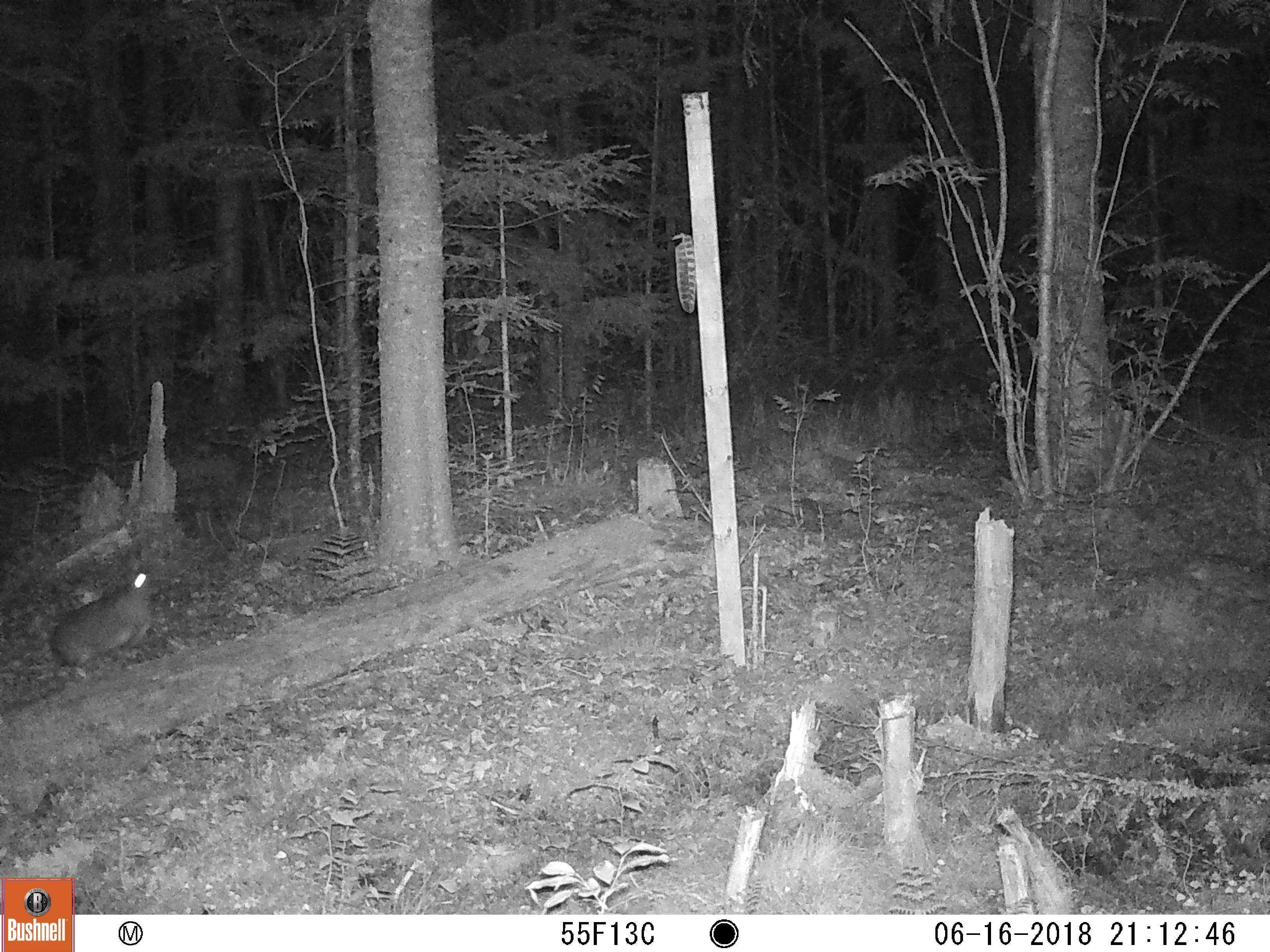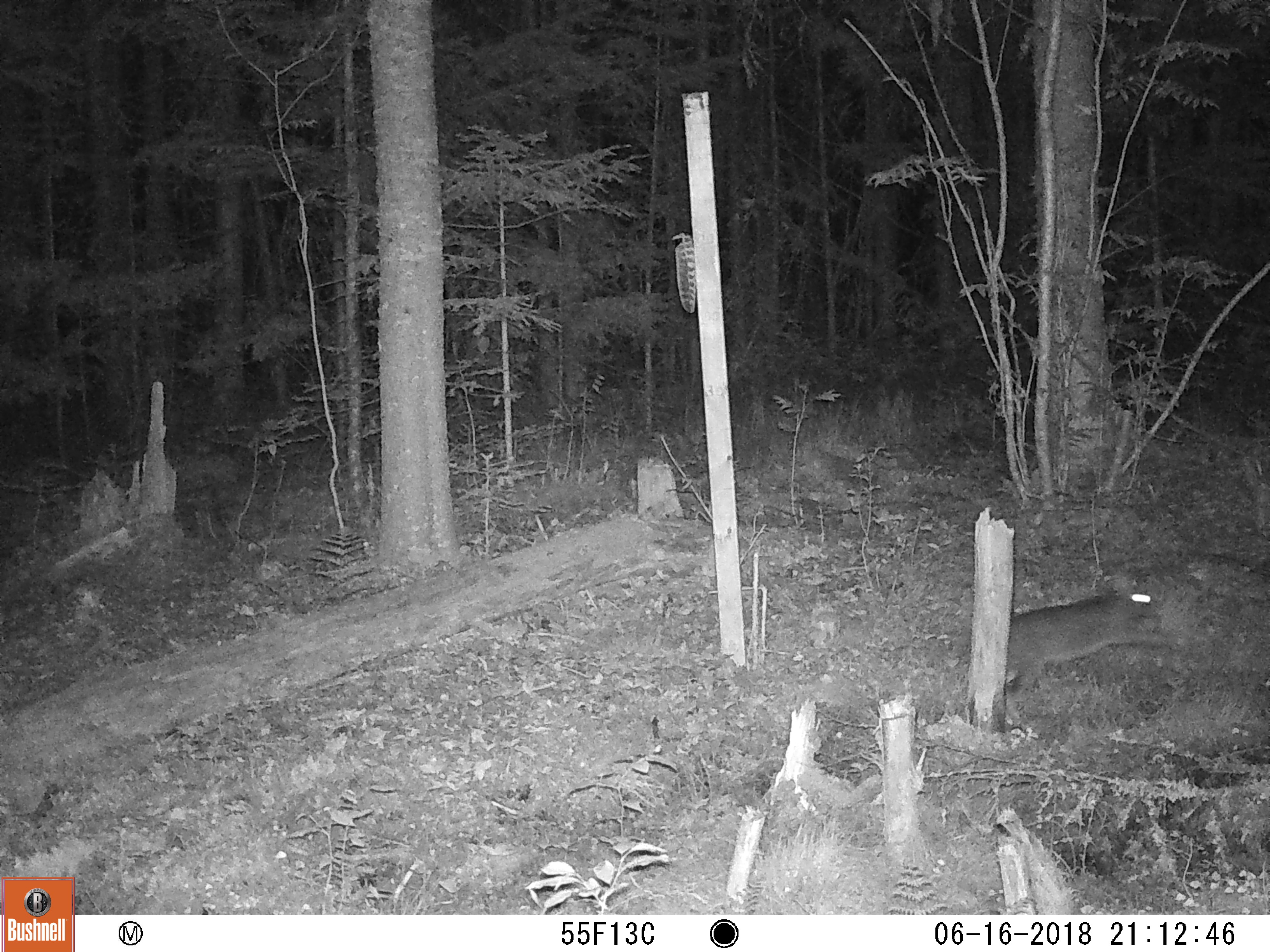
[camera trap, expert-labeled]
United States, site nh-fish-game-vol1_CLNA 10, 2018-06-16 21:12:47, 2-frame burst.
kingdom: Animalia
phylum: Chordata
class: Mammalia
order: Lagomorpha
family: Leporidae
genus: Lepus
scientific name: Lepus americanus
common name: snowshoe hare